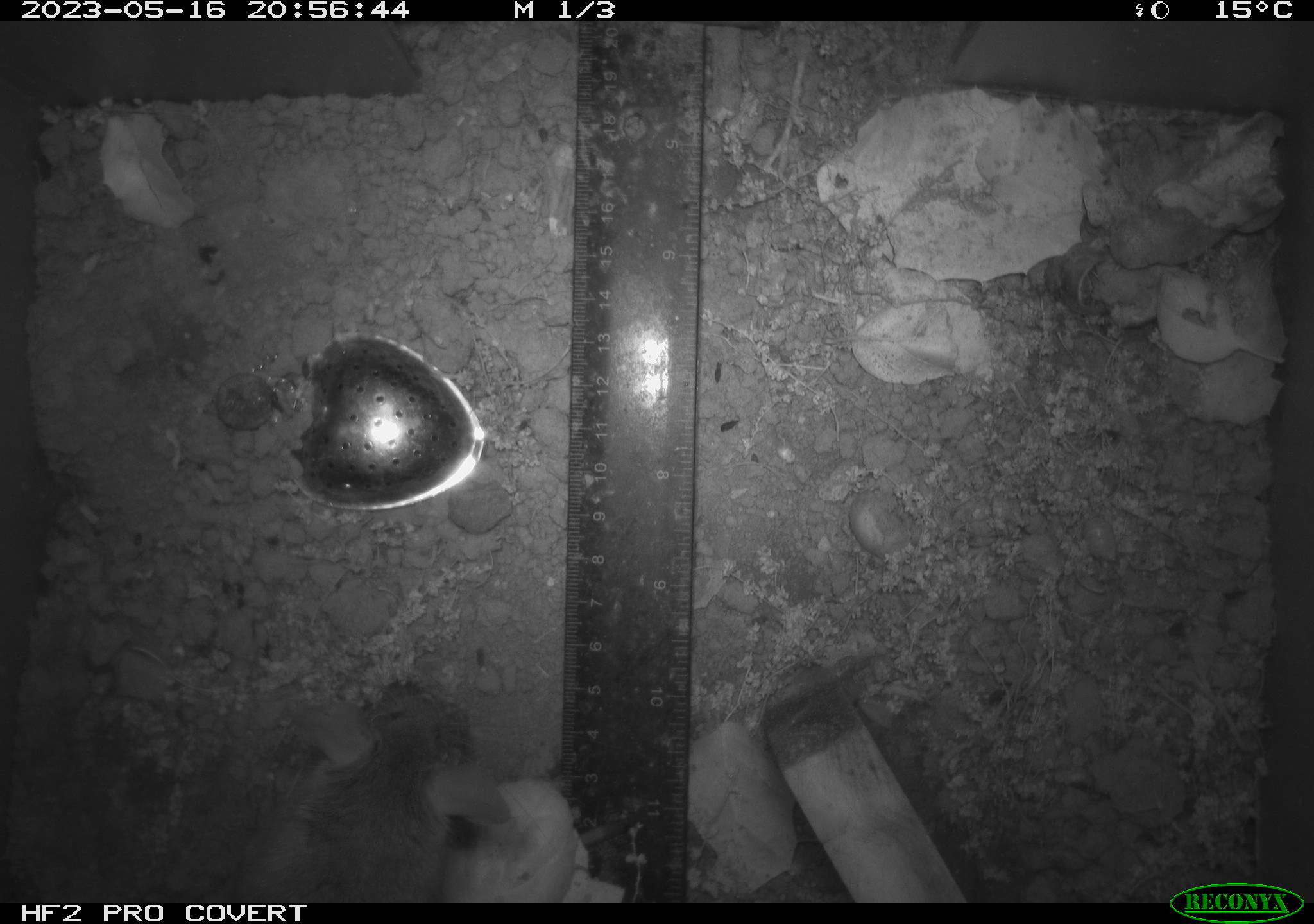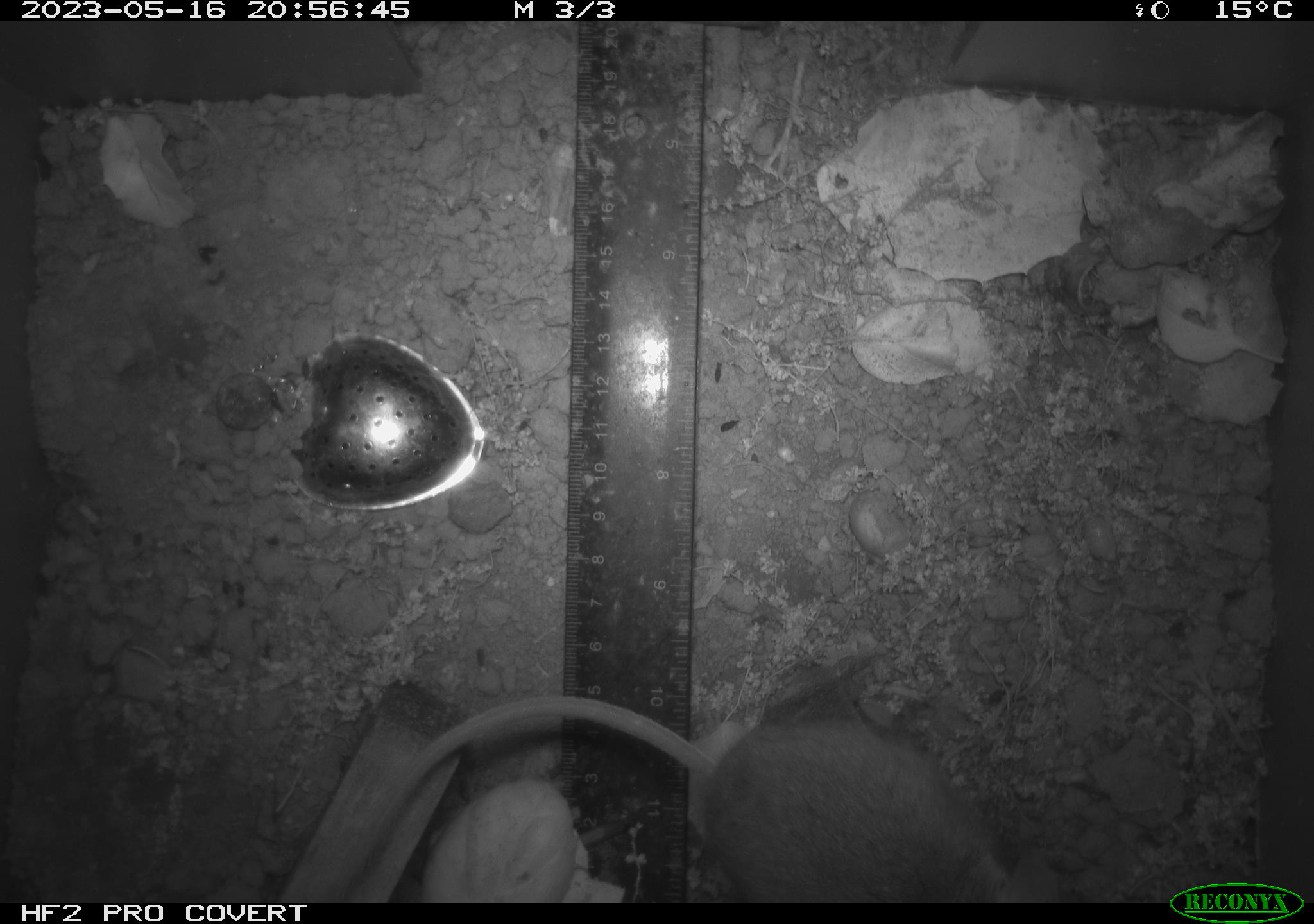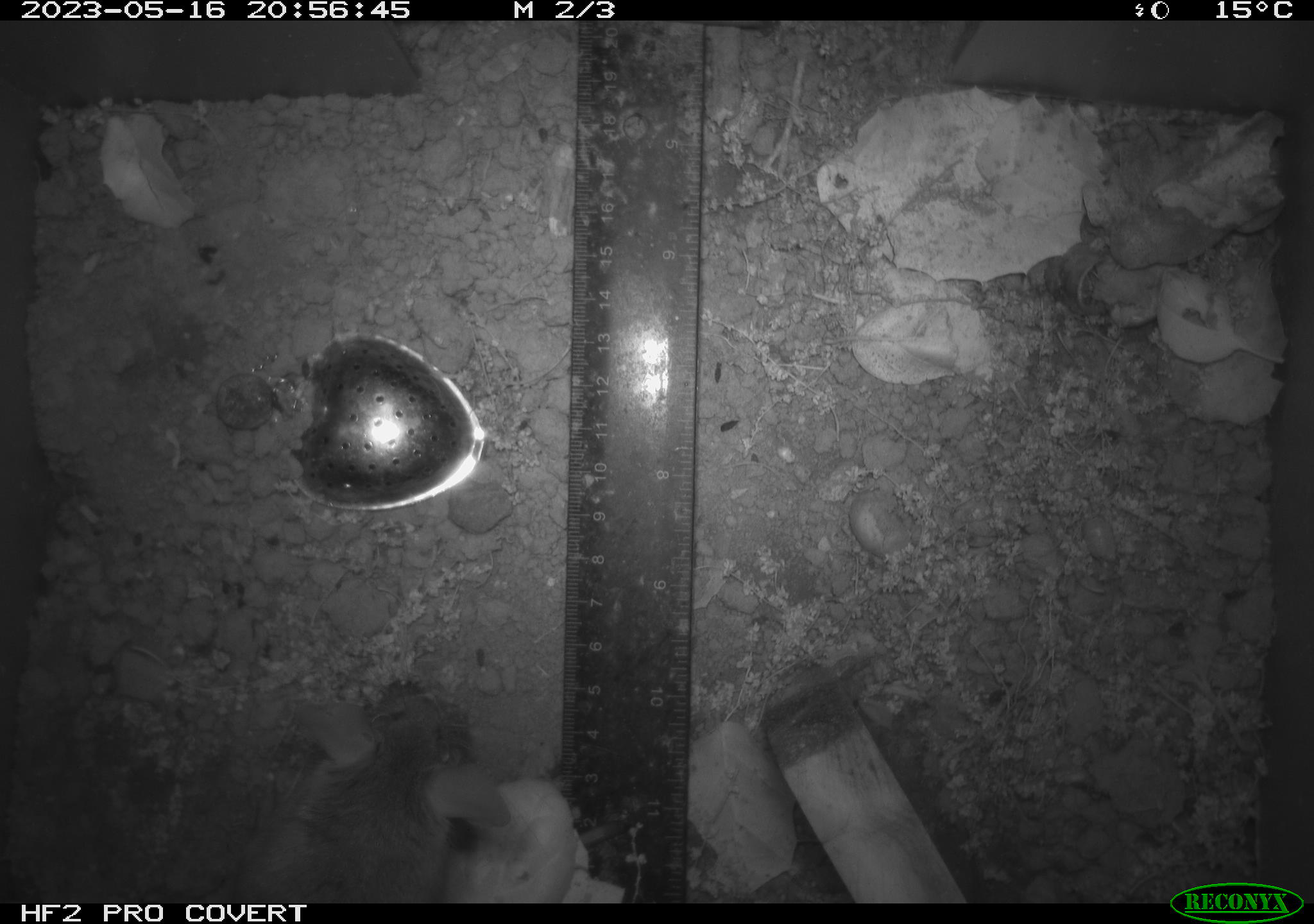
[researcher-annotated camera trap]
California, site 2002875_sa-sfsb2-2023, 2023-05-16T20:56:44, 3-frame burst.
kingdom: Animalia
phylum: Chordata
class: Mammalia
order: Rodentia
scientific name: Rodentia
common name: mouse species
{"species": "mouse species (Rodentia)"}